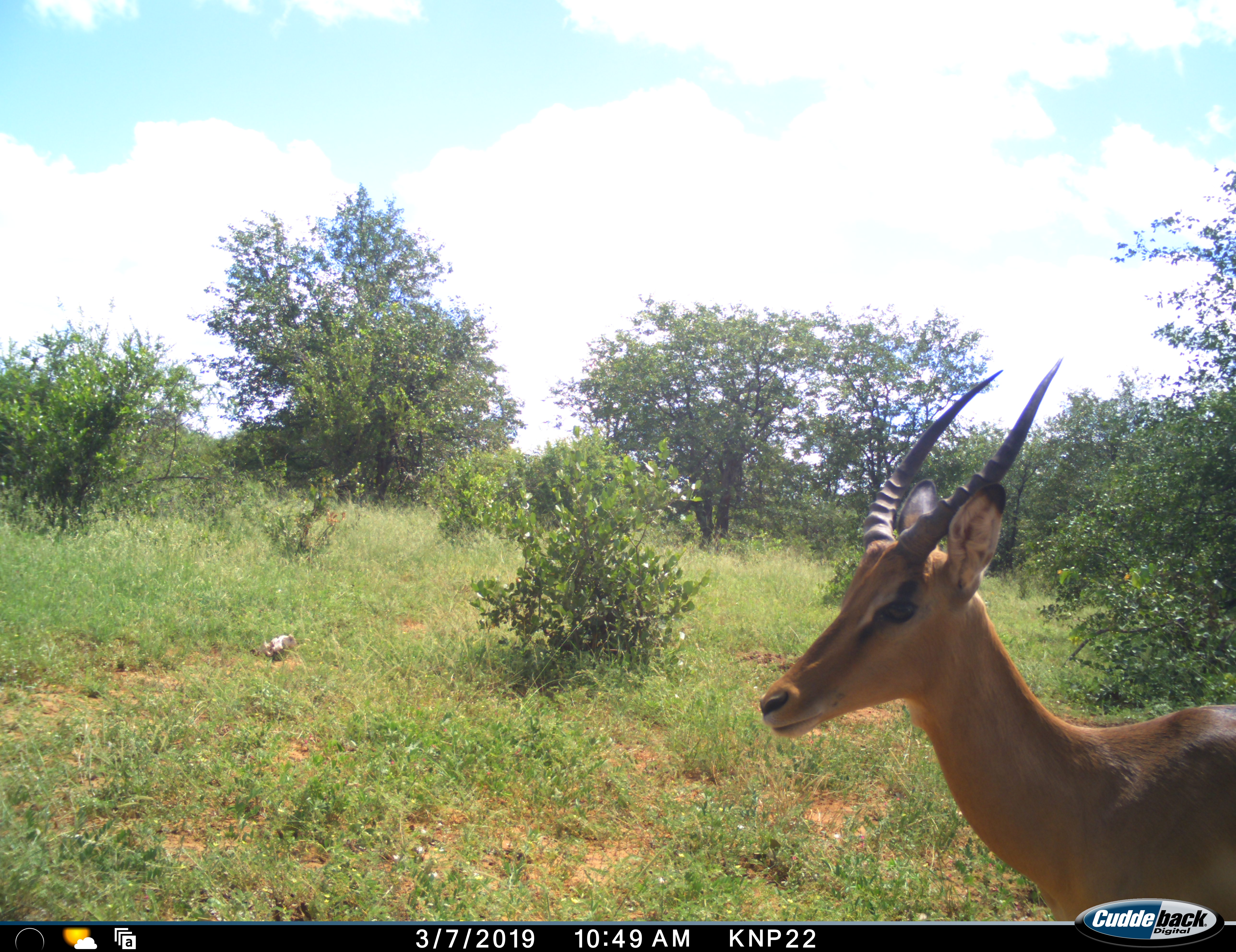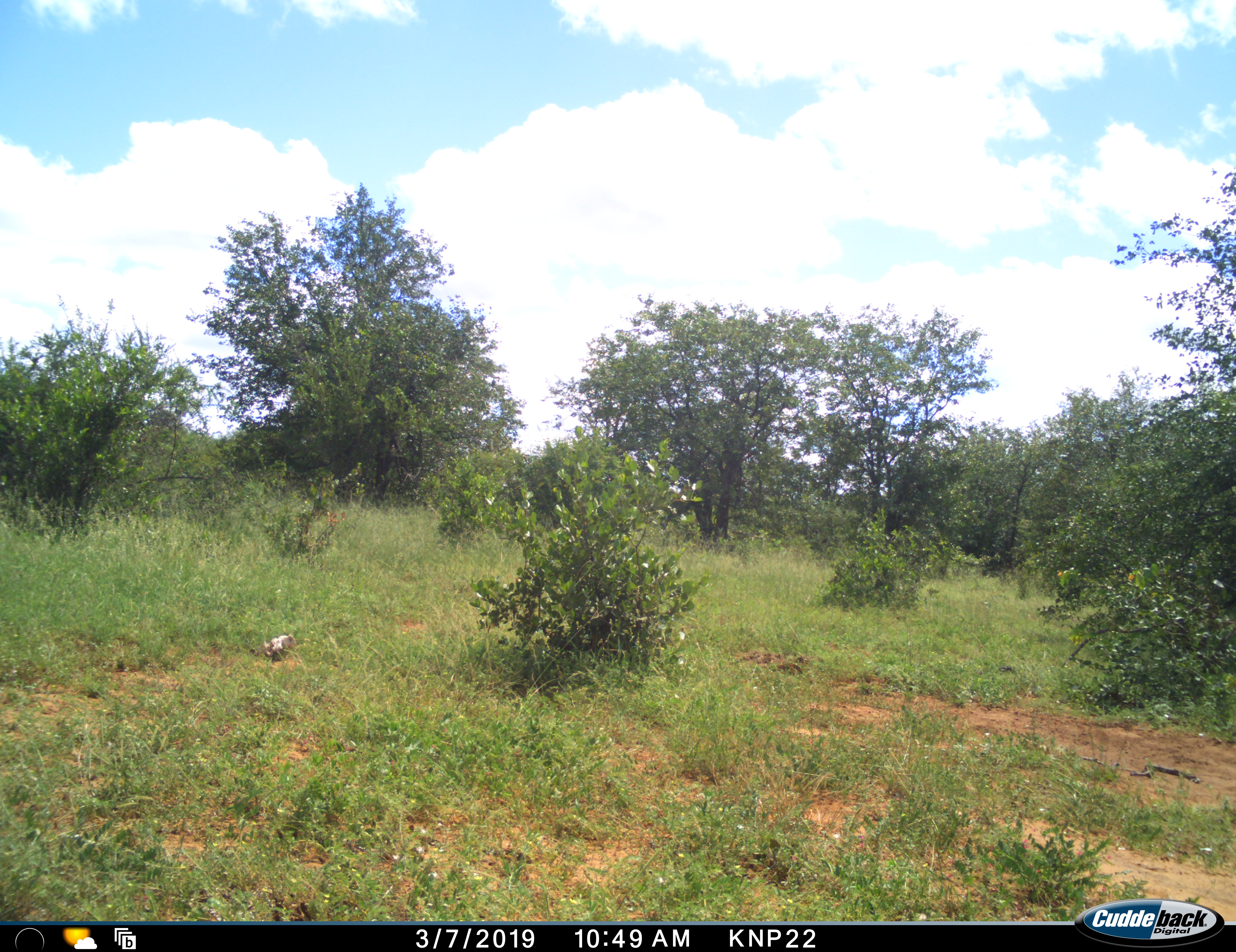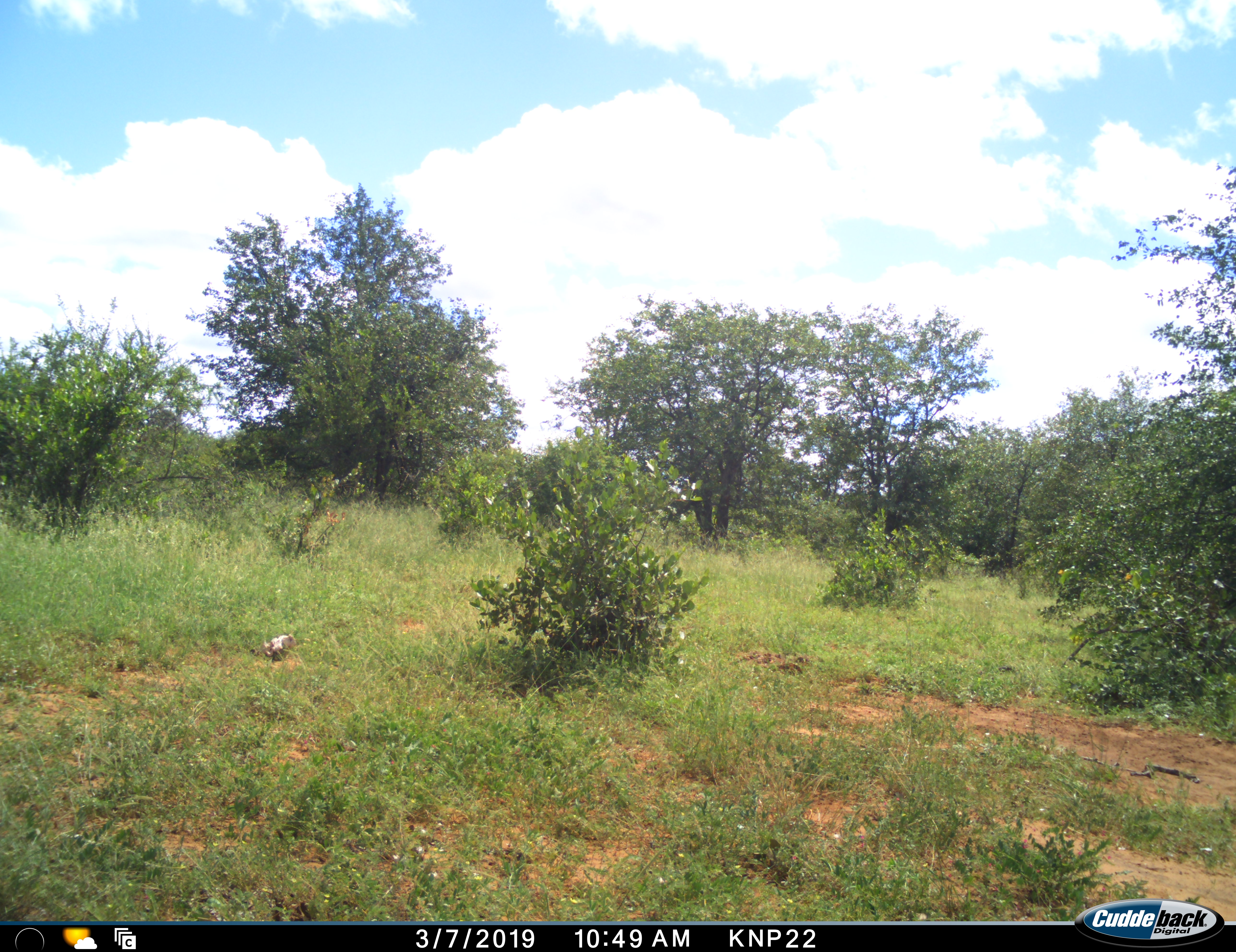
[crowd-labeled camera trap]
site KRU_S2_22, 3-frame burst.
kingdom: Animalia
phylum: Chordata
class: Mammalia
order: Artiodactyla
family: Bovidae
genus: Aepyceros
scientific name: Aepyceros melampus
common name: impala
Impala (Aepyceros melampus), count 1. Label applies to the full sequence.